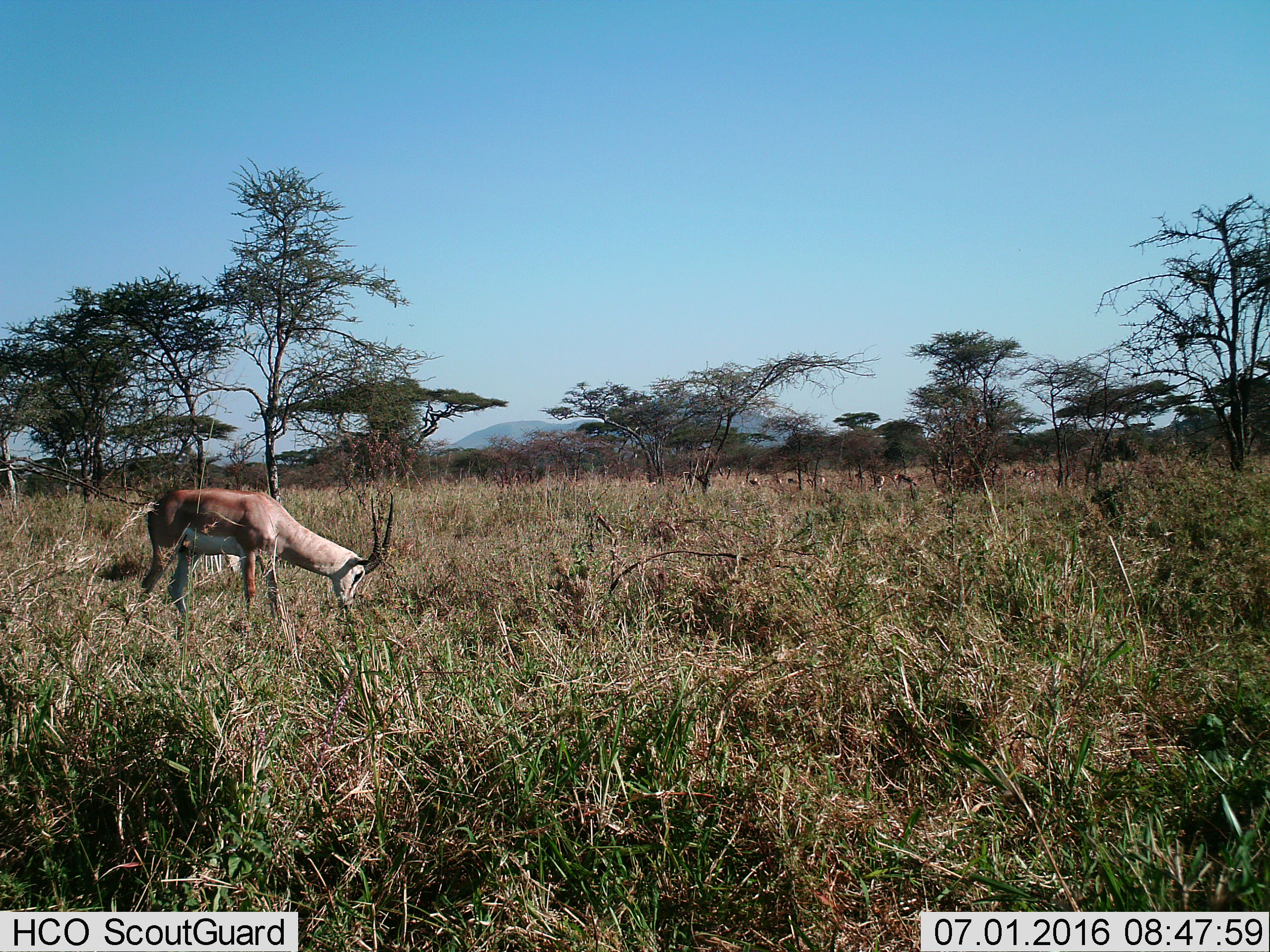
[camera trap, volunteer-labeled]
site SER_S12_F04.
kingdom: Animalia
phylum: Chordata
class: Mammalia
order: Artiodactyla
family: Bovidae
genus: Nanger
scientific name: Nanger granti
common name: grant's gazelle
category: gazellegrants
Gazellegrants (grant's gazelle) (Nanger granti), count 1. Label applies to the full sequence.